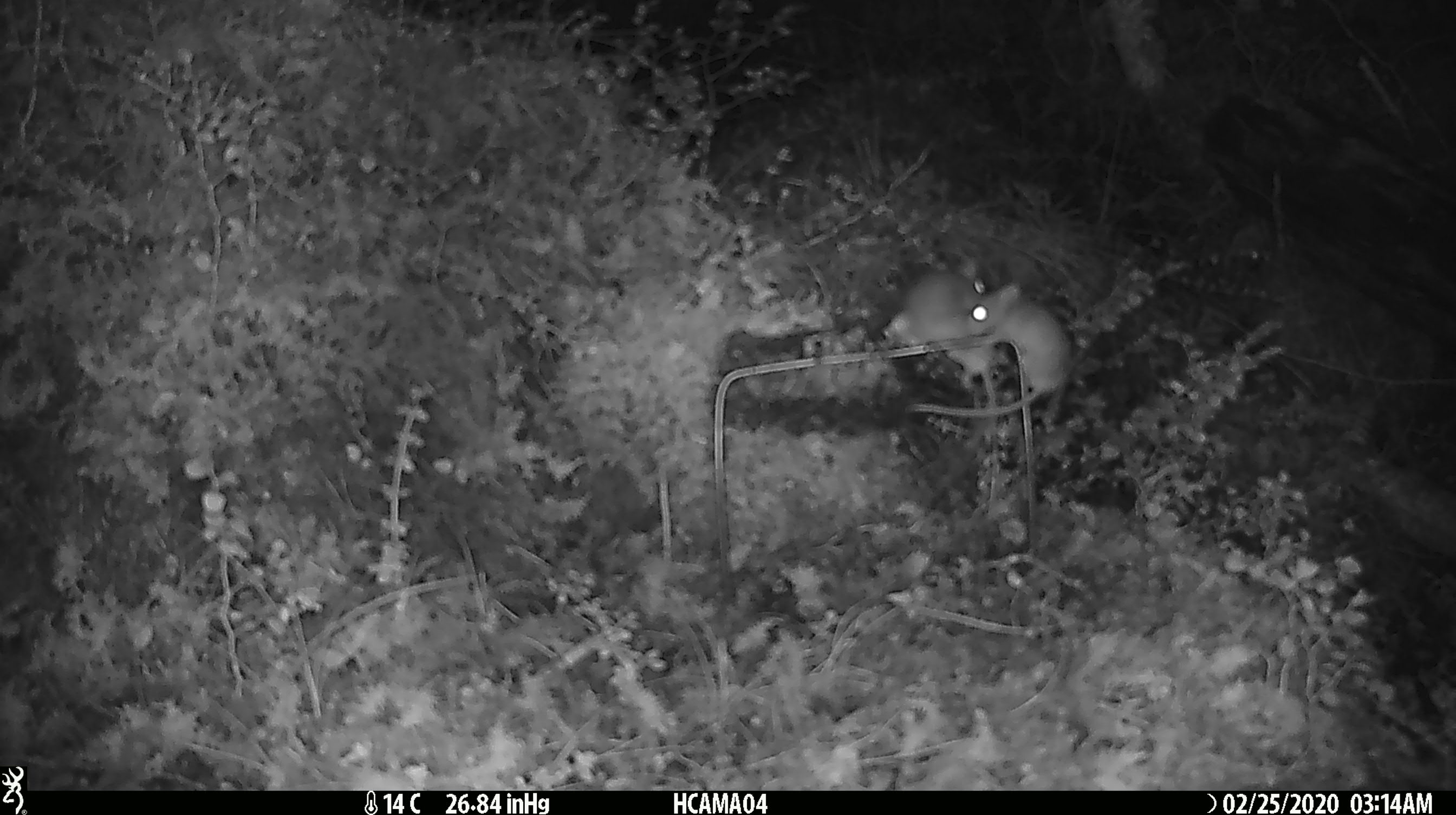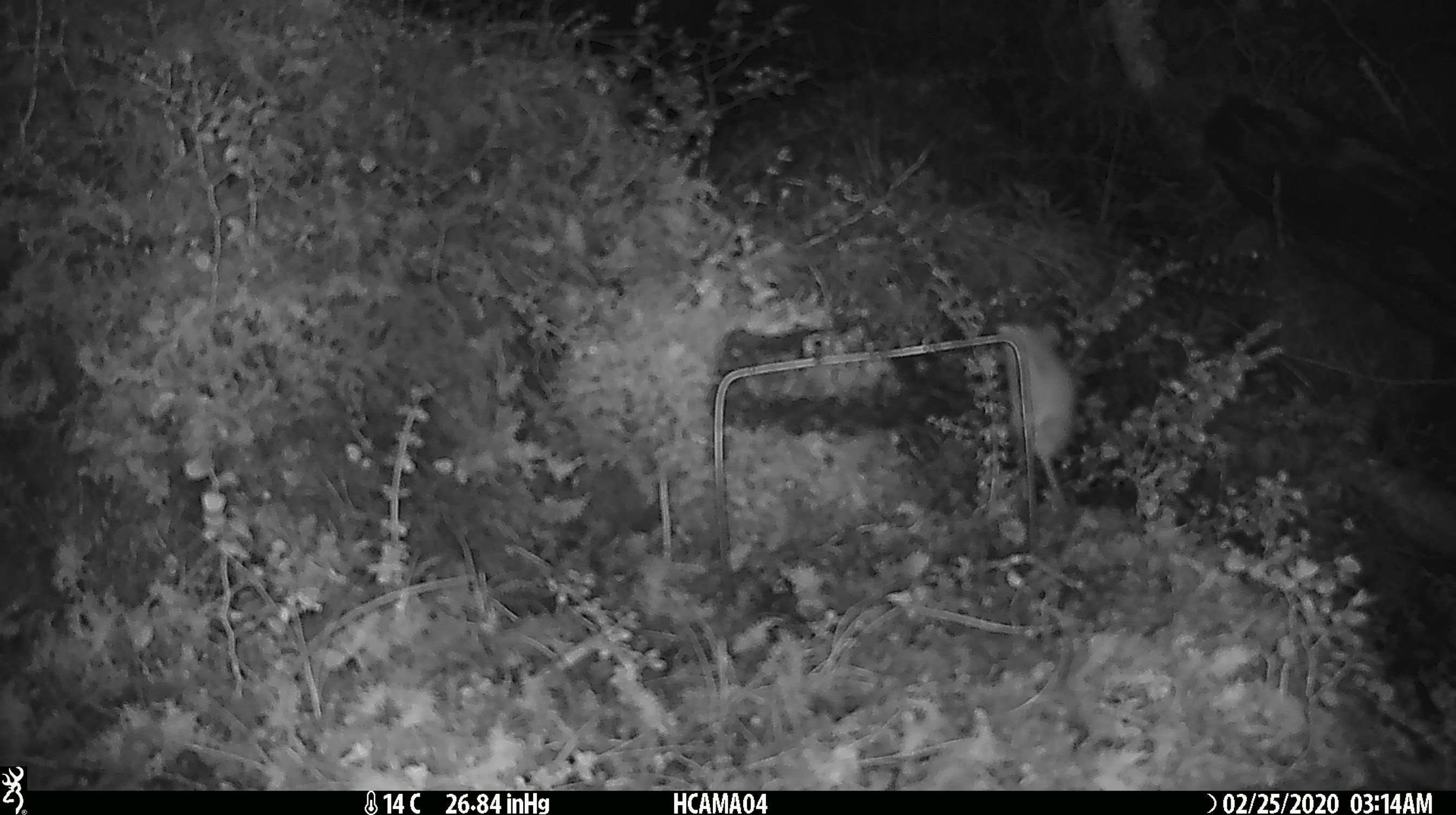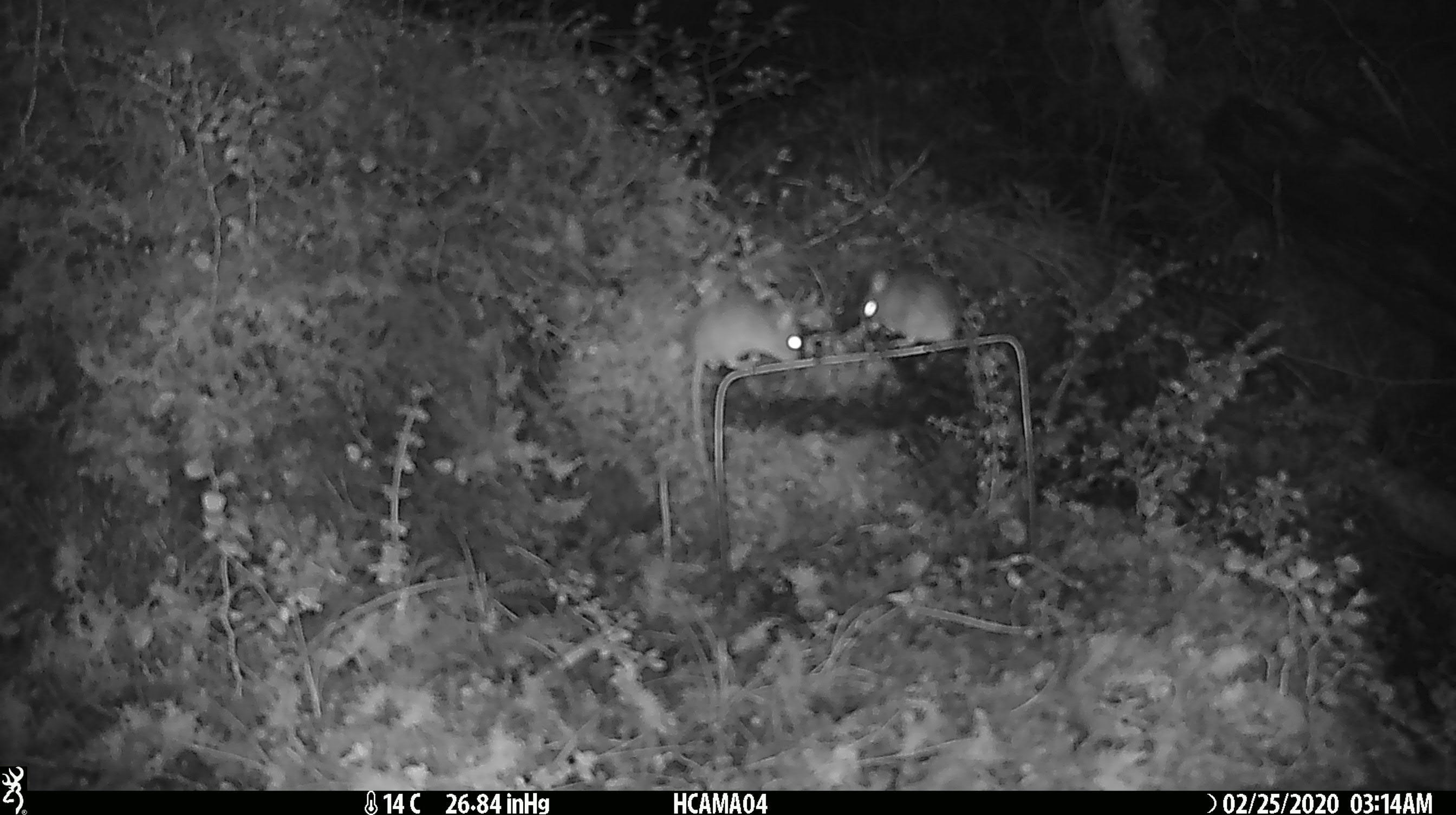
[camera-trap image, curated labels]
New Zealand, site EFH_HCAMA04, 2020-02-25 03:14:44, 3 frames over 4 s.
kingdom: Animalia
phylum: Chordata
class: Mammalia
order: Rodentia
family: Muridae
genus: Mus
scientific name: Mus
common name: mouse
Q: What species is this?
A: Mouse (Mus).